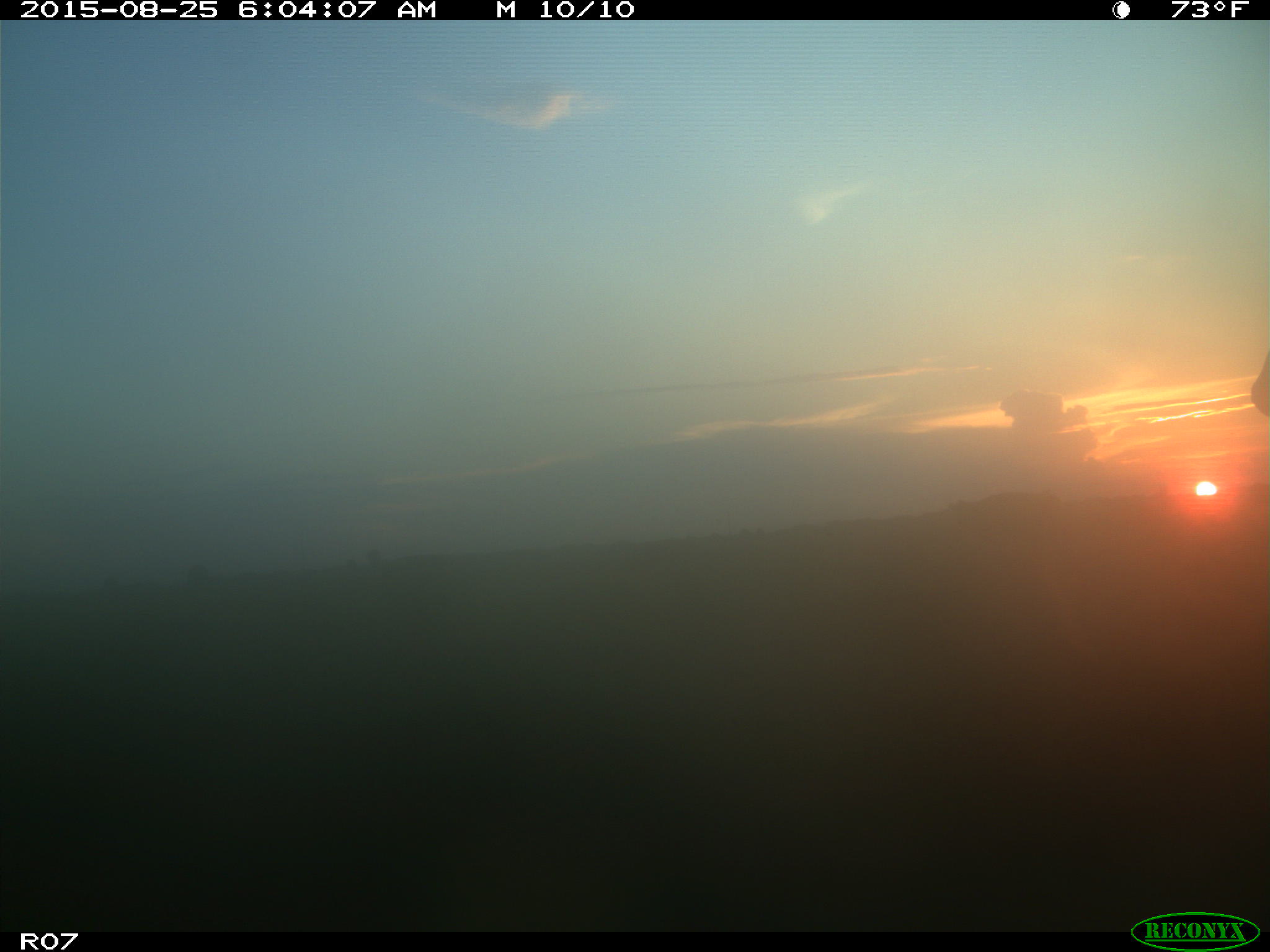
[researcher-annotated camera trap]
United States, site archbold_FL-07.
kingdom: Animalia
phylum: Chordata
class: Mammalia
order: Artiodactyla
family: Bovidae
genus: Bos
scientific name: Bos taurus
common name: domestic cow